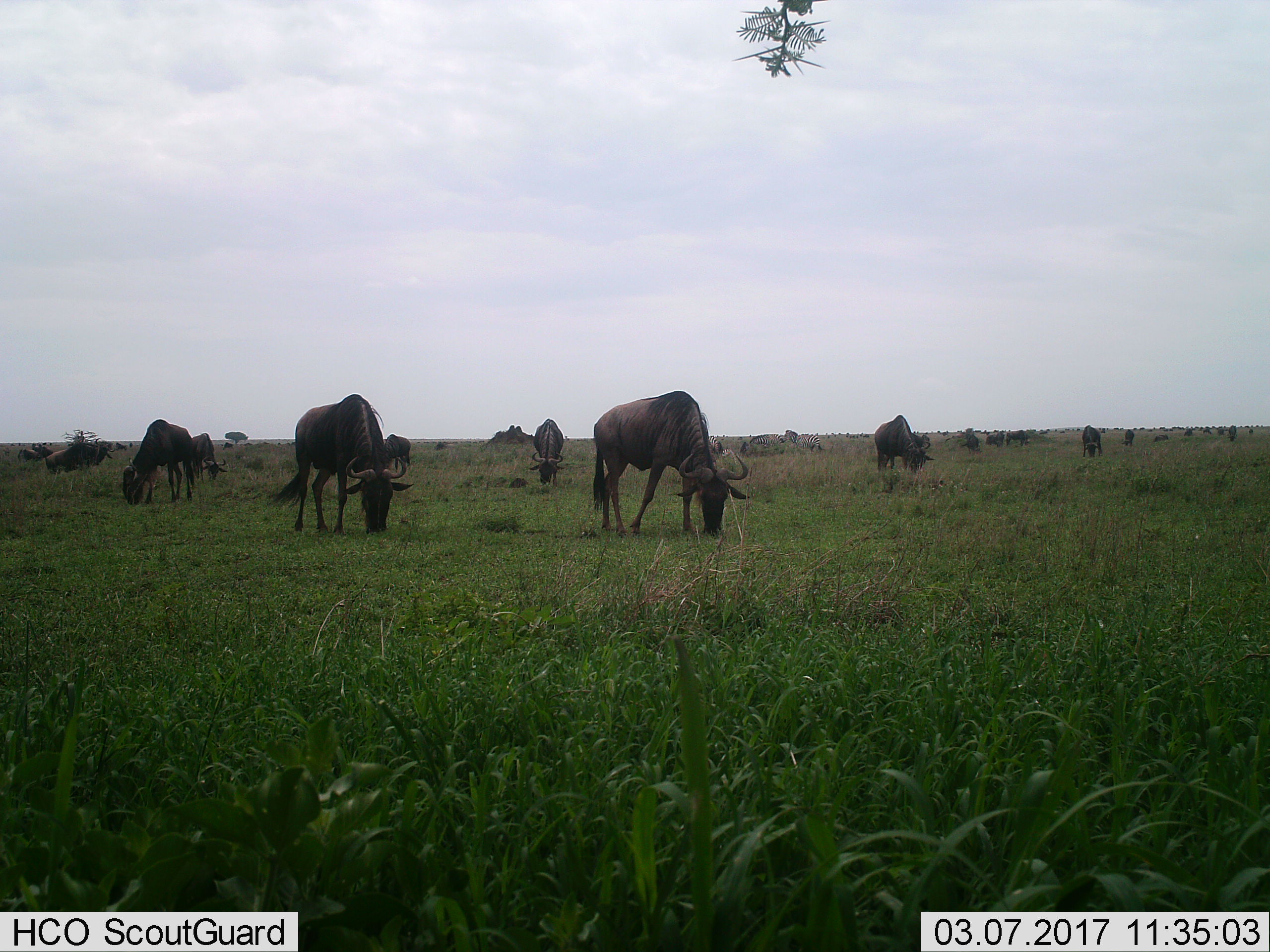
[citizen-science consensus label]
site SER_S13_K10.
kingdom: Animalia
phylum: Chordata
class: Mammalia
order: Artiodactyla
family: Bovidae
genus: Connochaetes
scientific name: Connochaetes taurinus taurinus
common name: blue wildebeest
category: wildebeestblue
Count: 11-50.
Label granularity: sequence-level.